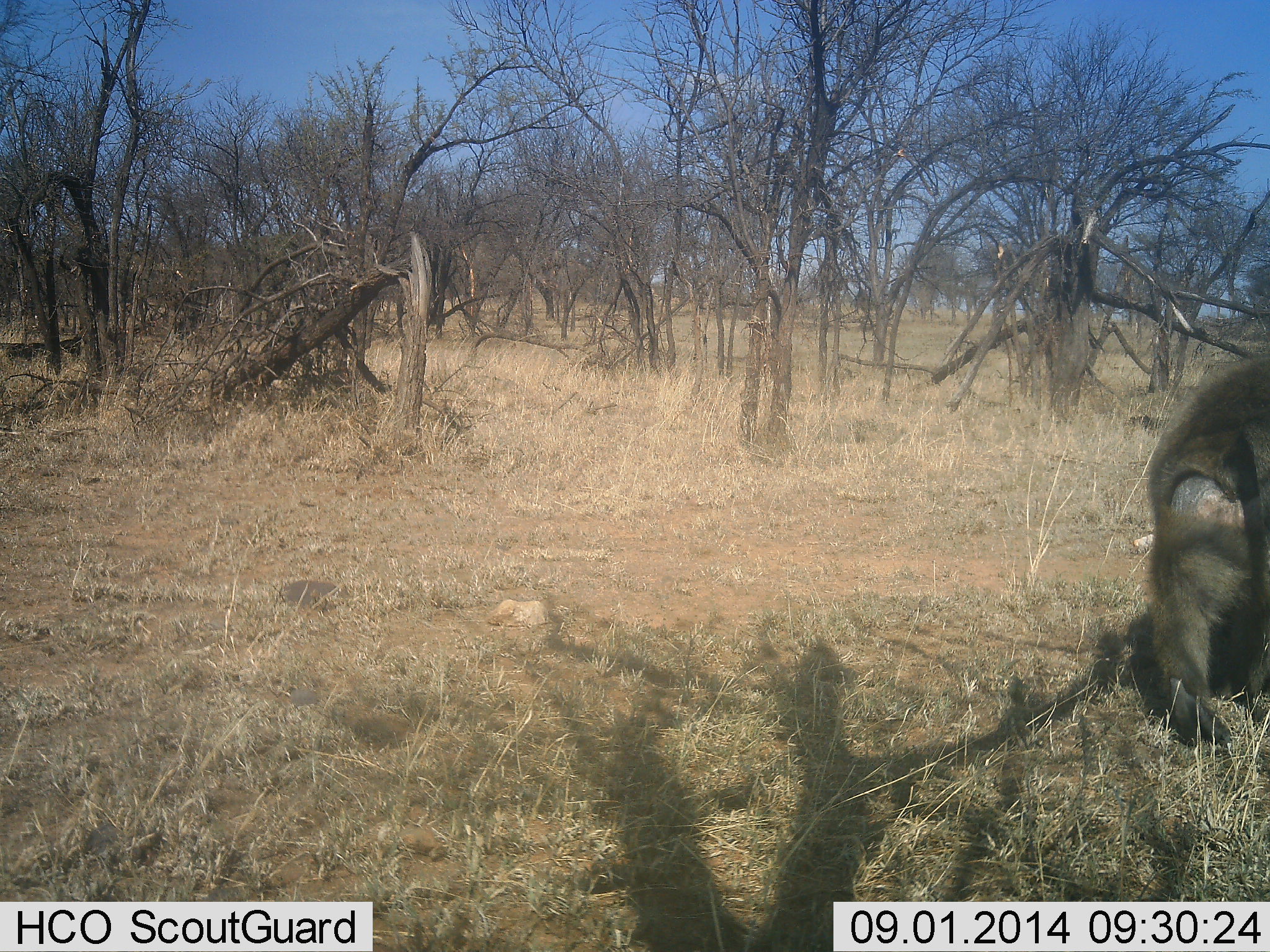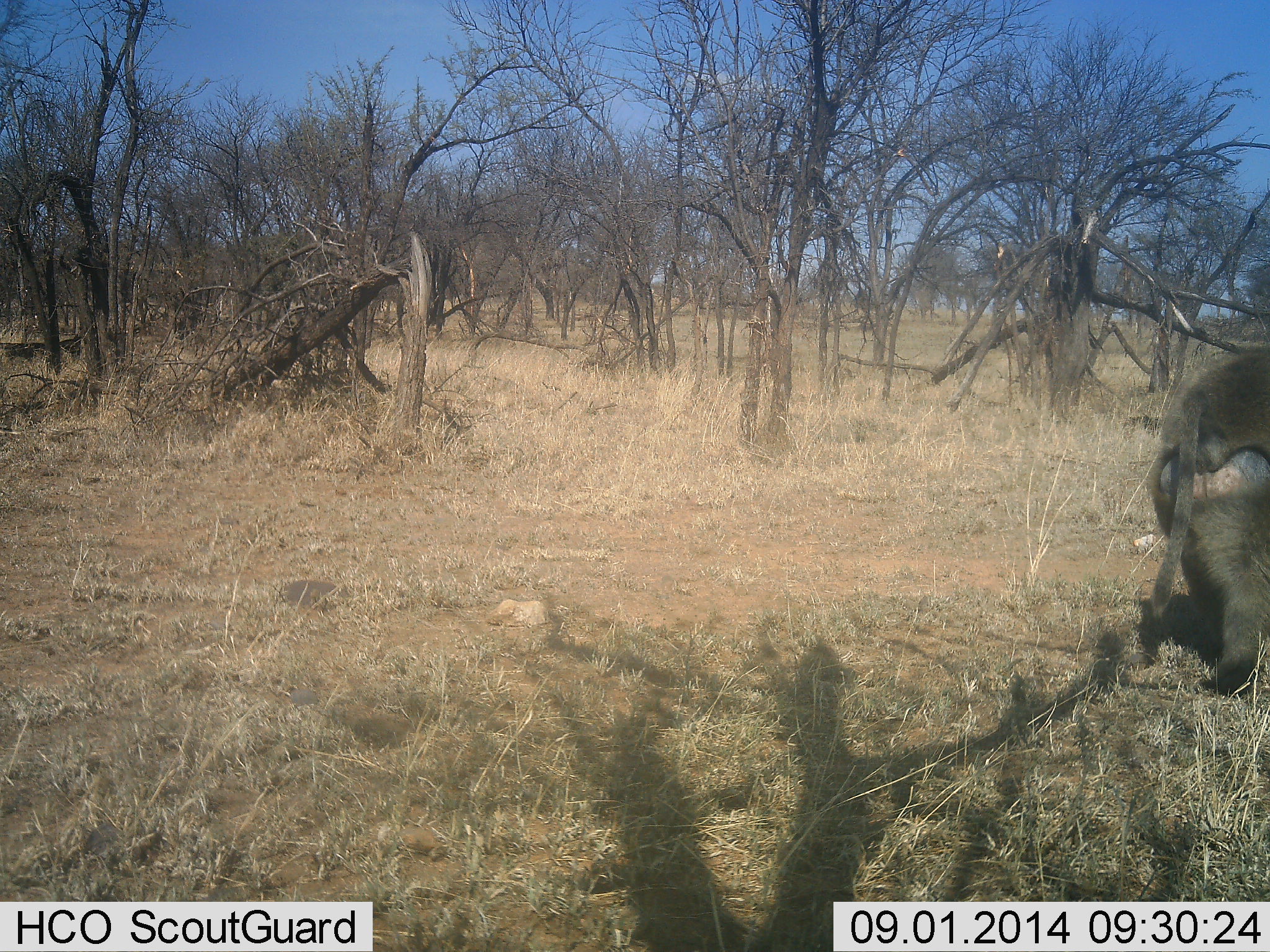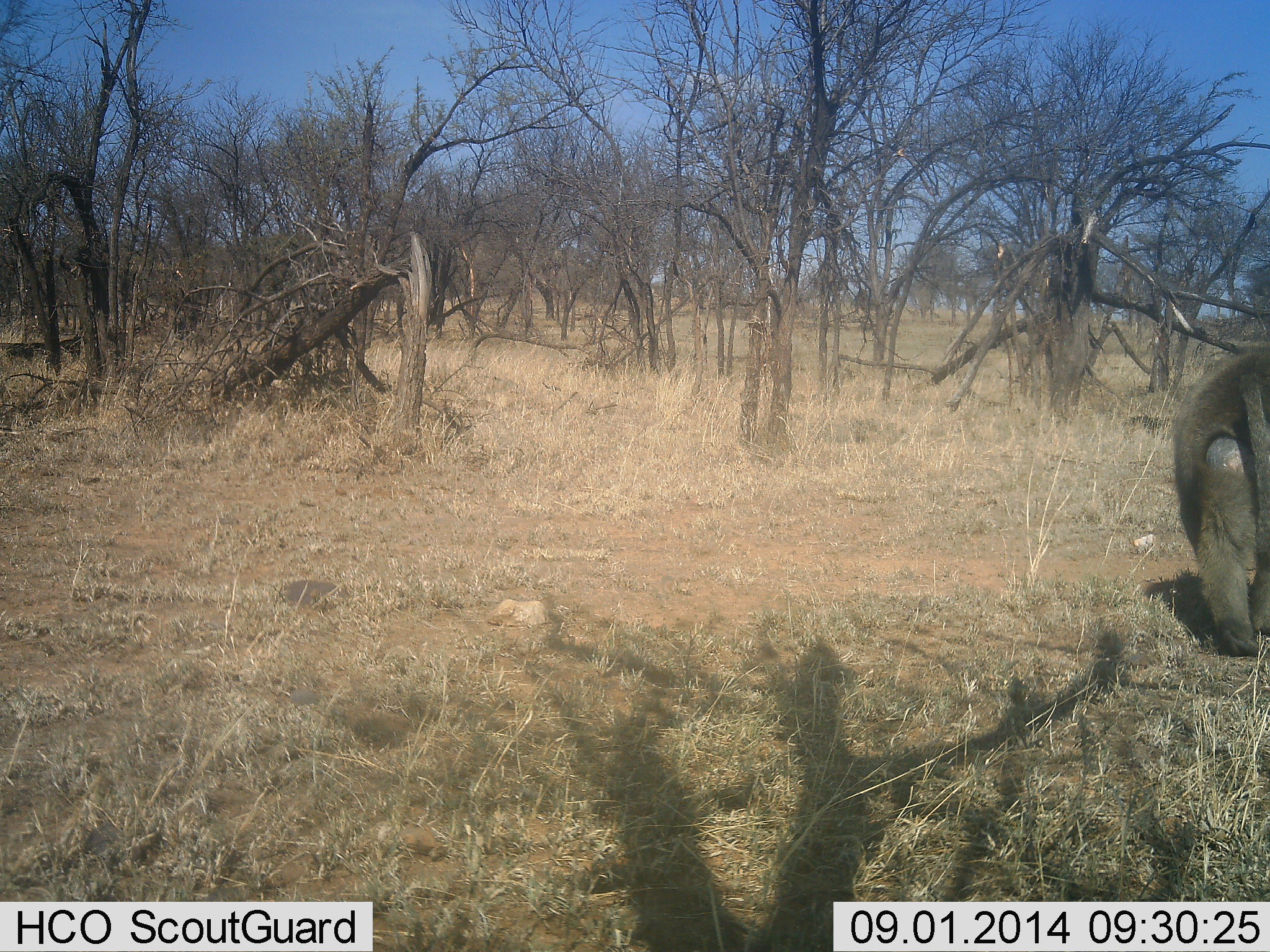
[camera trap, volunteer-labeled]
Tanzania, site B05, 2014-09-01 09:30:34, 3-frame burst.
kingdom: Animalia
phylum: Chordata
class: Mammalia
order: Primates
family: Cercopithecidae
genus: Papio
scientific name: Papio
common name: baboon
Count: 1.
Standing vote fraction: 10%.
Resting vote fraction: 0%.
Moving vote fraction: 90%.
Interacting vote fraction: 0%.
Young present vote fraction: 0%.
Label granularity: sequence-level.